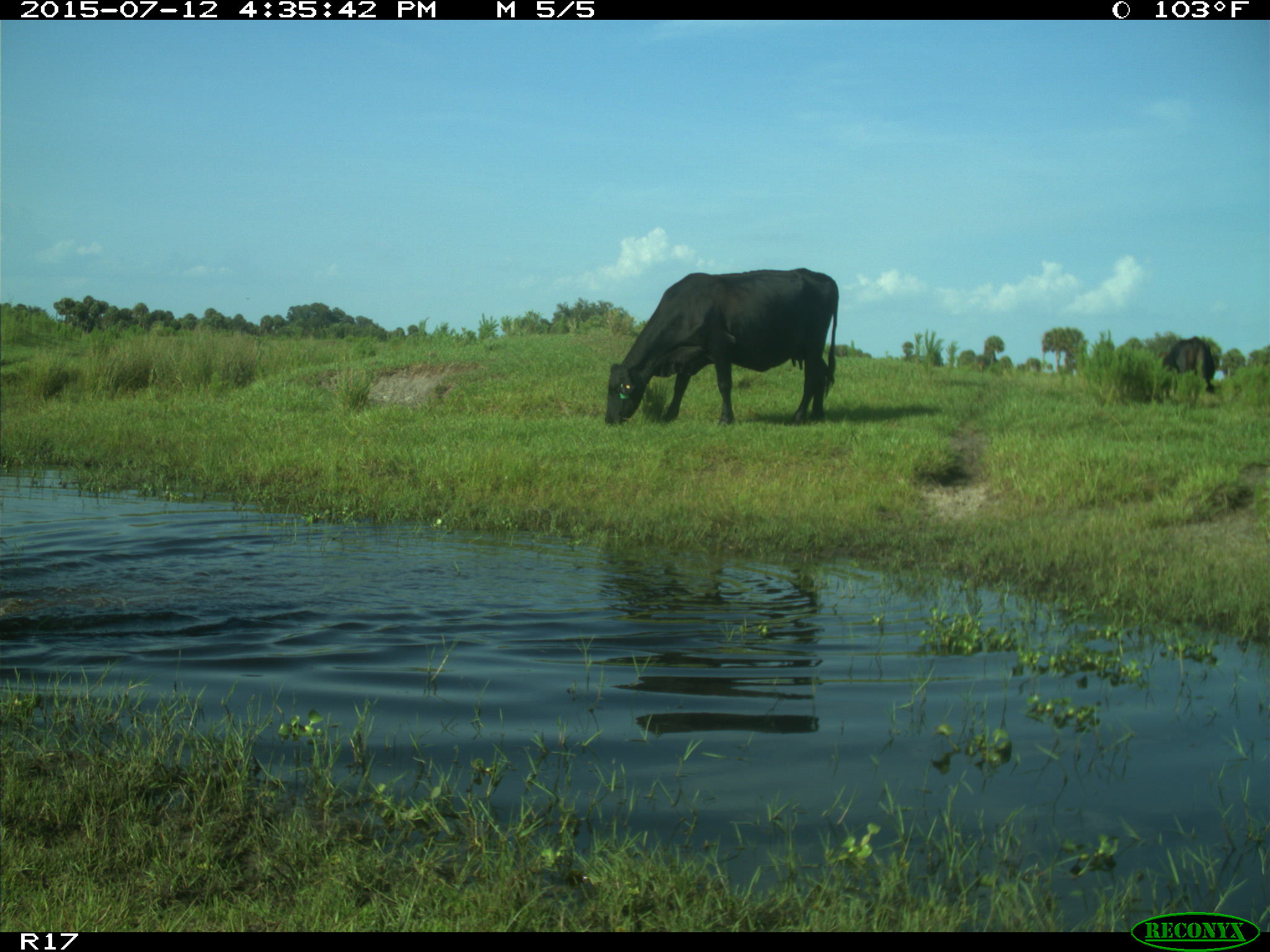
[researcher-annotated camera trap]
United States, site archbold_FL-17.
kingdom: Animalia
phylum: Chordata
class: Mammalia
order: Artiodactyla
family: Bovidae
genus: Bos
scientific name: Bos taurus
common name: domestic cow